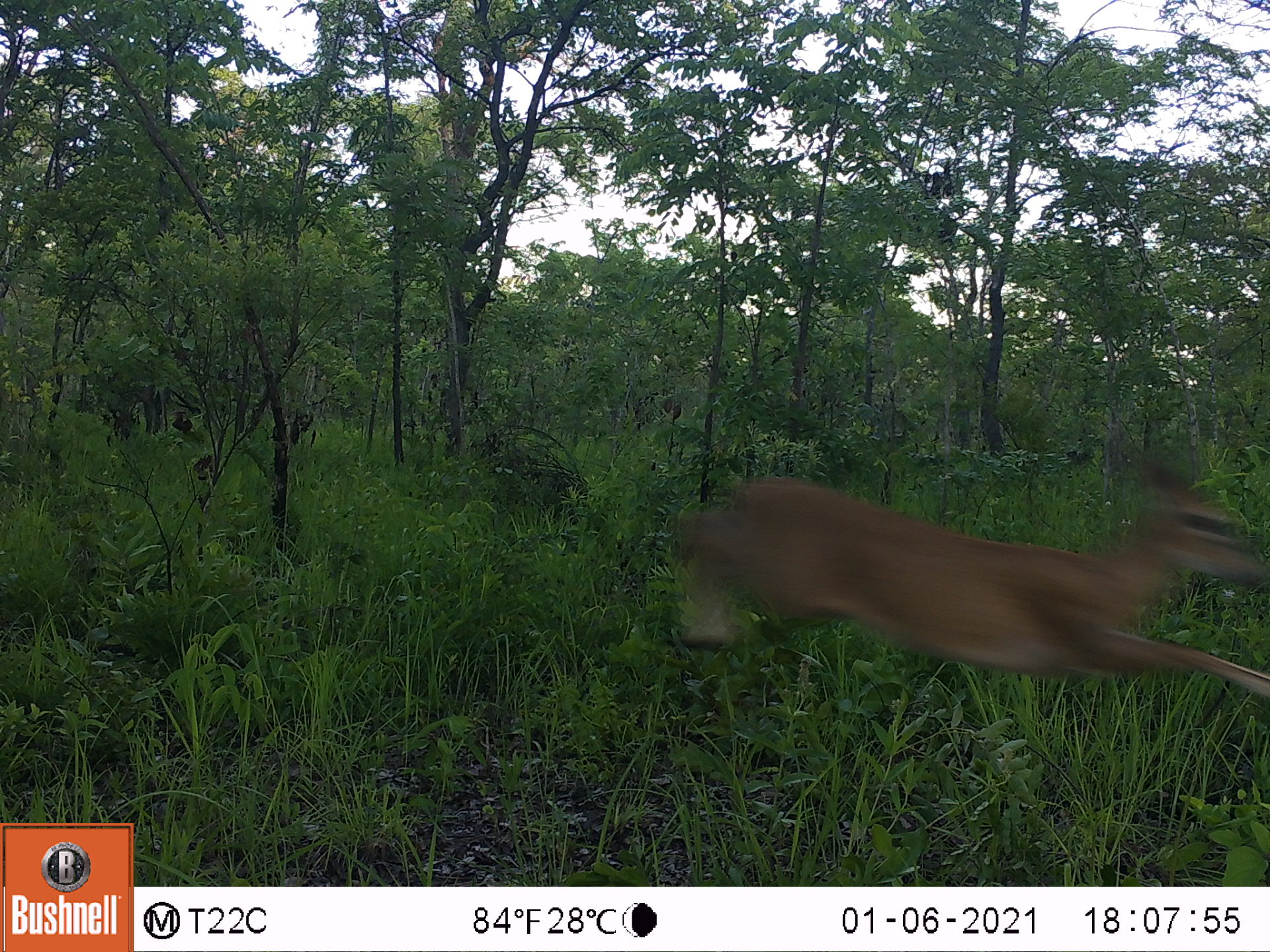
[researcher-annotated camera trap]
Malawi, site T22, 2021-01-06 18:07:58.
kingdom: Animalia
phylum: Chordata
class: Mammalia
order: Artiodactyla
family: Bovidae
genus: Sylvicapra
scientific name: Sylvicapra grimmia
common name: common duiker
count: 1